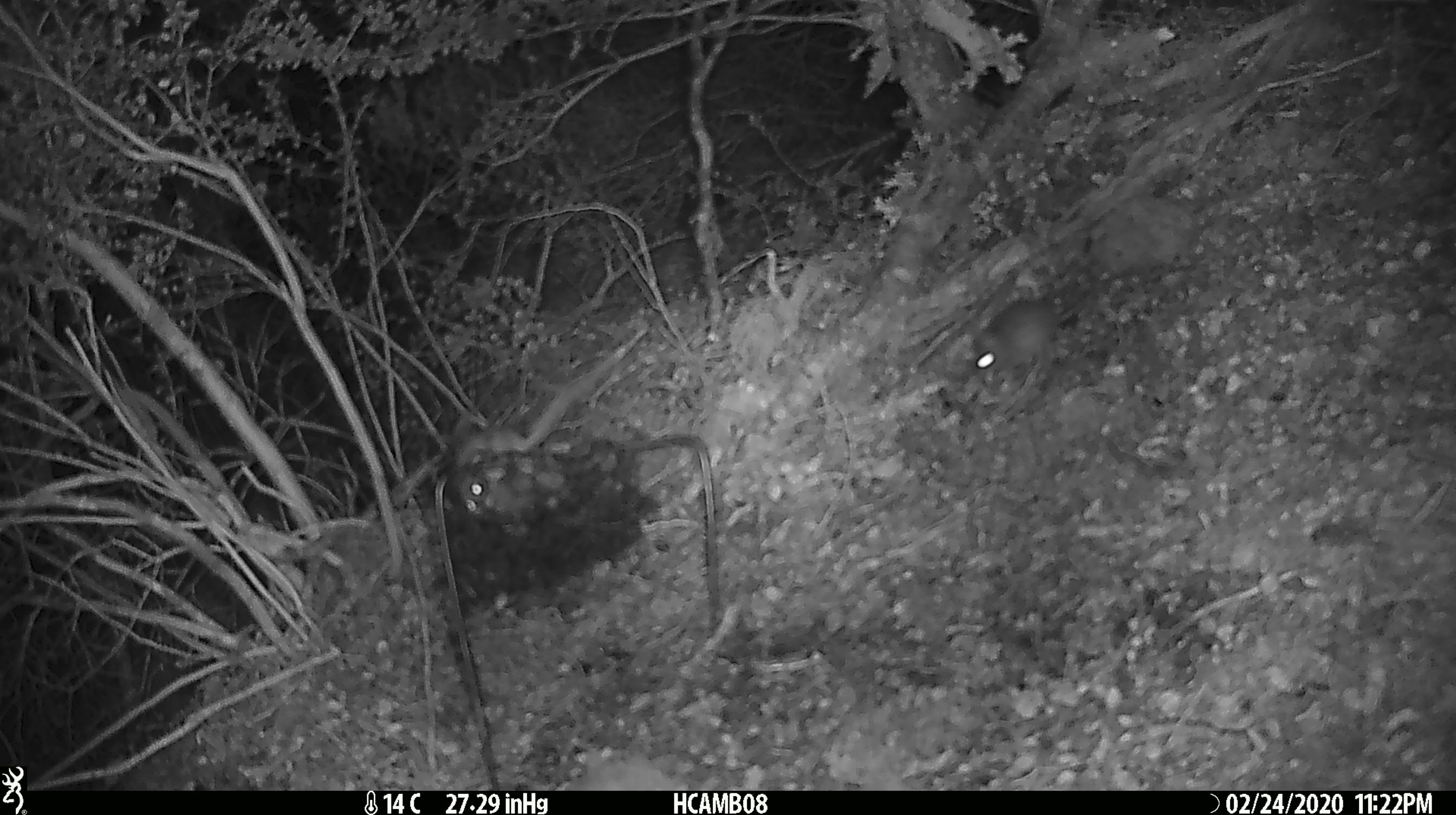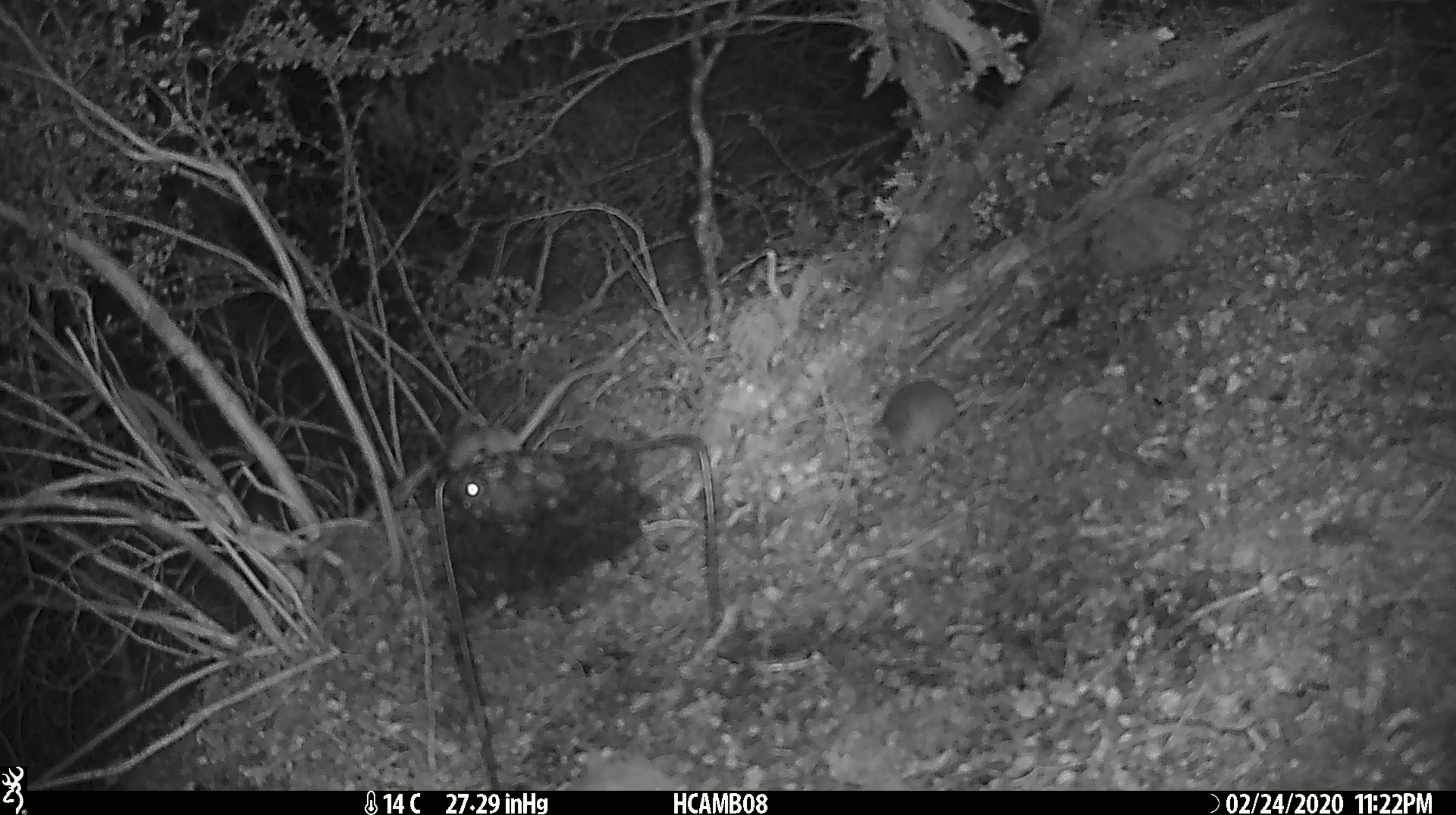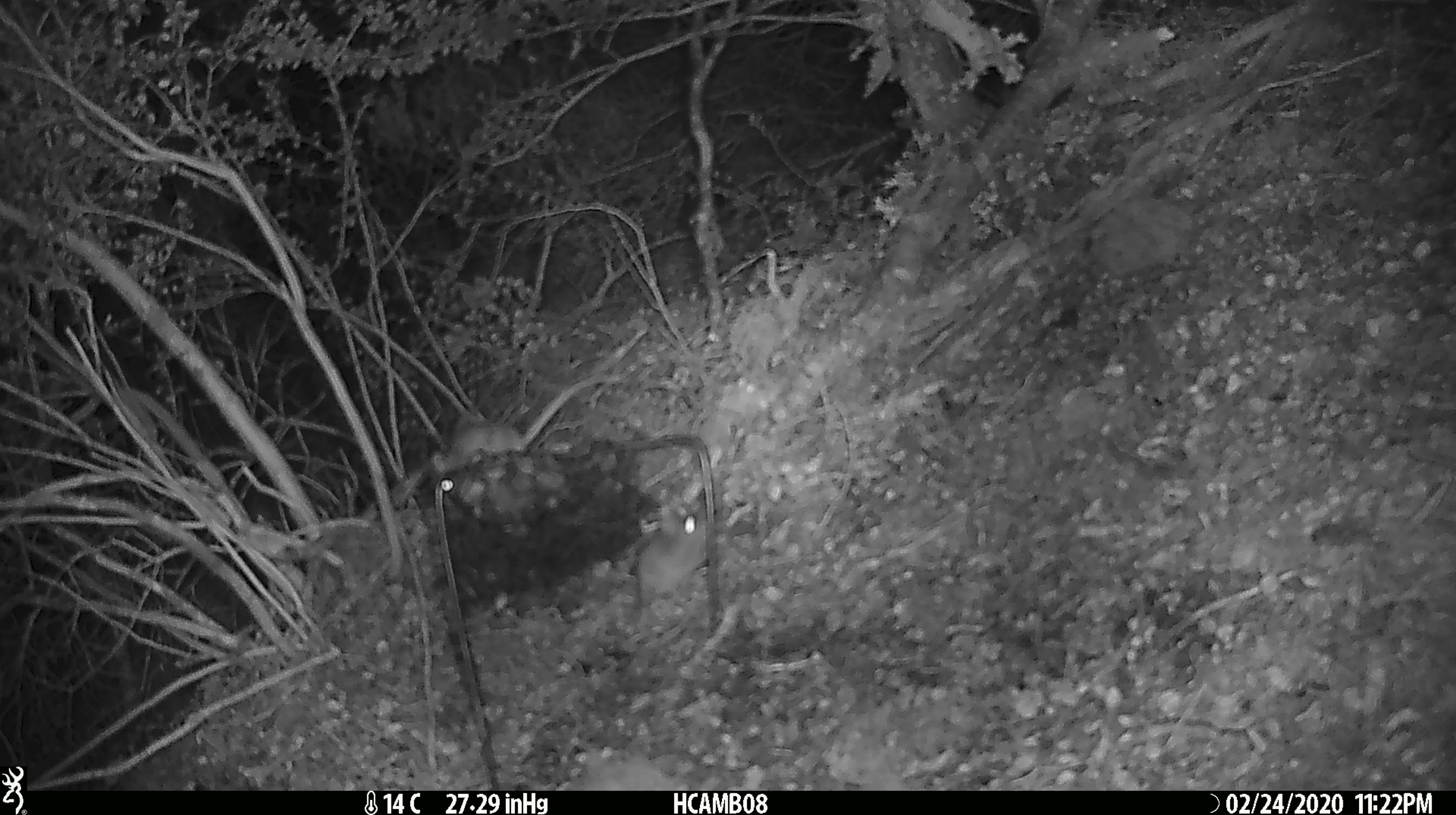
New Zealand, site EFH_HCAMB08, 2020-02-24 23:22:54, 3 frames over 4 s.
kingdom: Animalia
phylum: Chordata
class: Mammalia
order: Rodentia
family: Muridae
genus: Mus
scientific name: Mus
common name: mouse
Mouse (Mus).